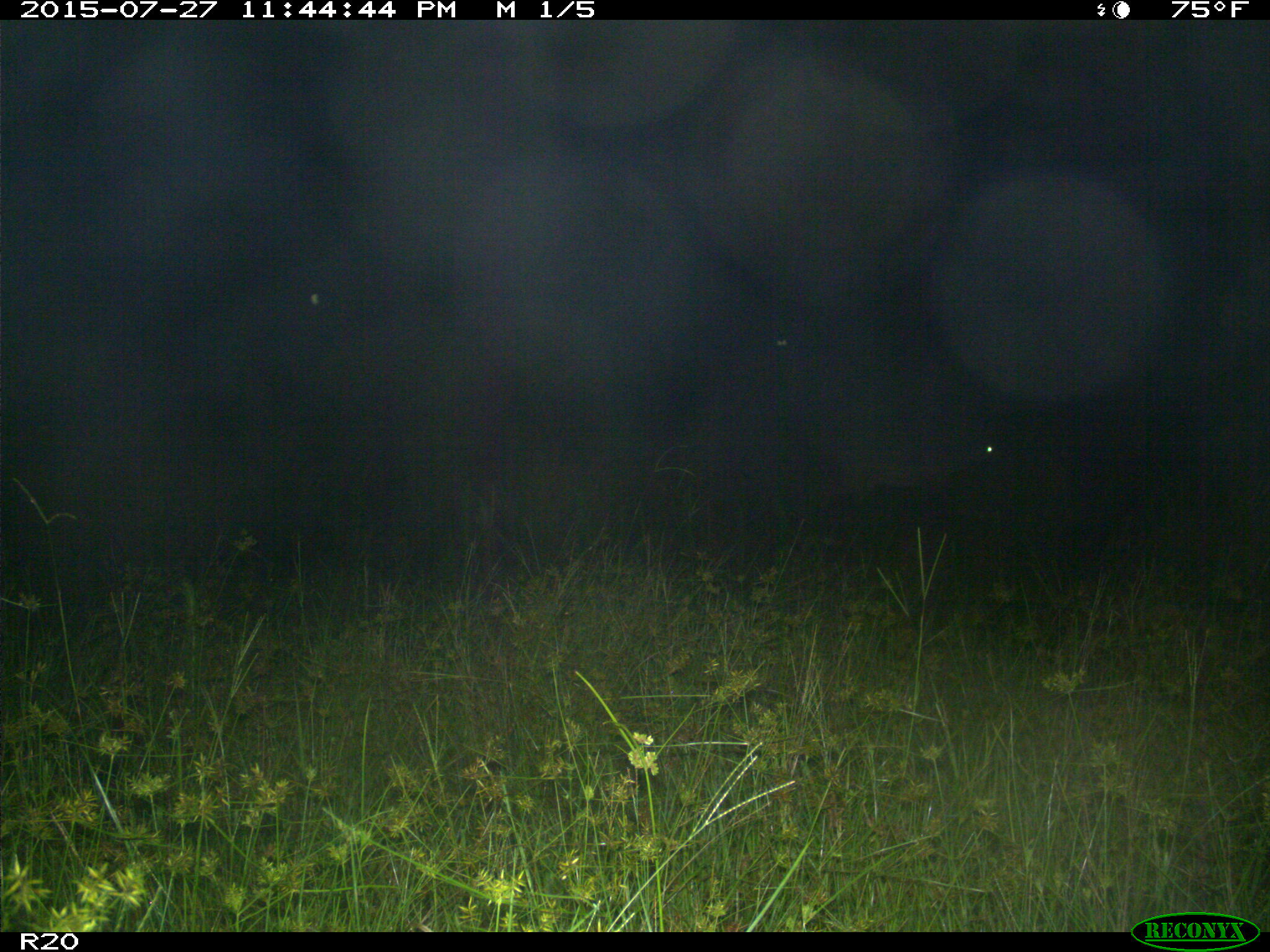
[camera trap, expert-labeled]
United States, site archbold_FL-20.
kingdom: Animalia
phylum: Chordata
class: Mammalia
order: Artiodactyla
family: Suidae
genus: Sus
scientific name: Sus scrofa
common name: wild boar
Sus scrofa (wild boar).